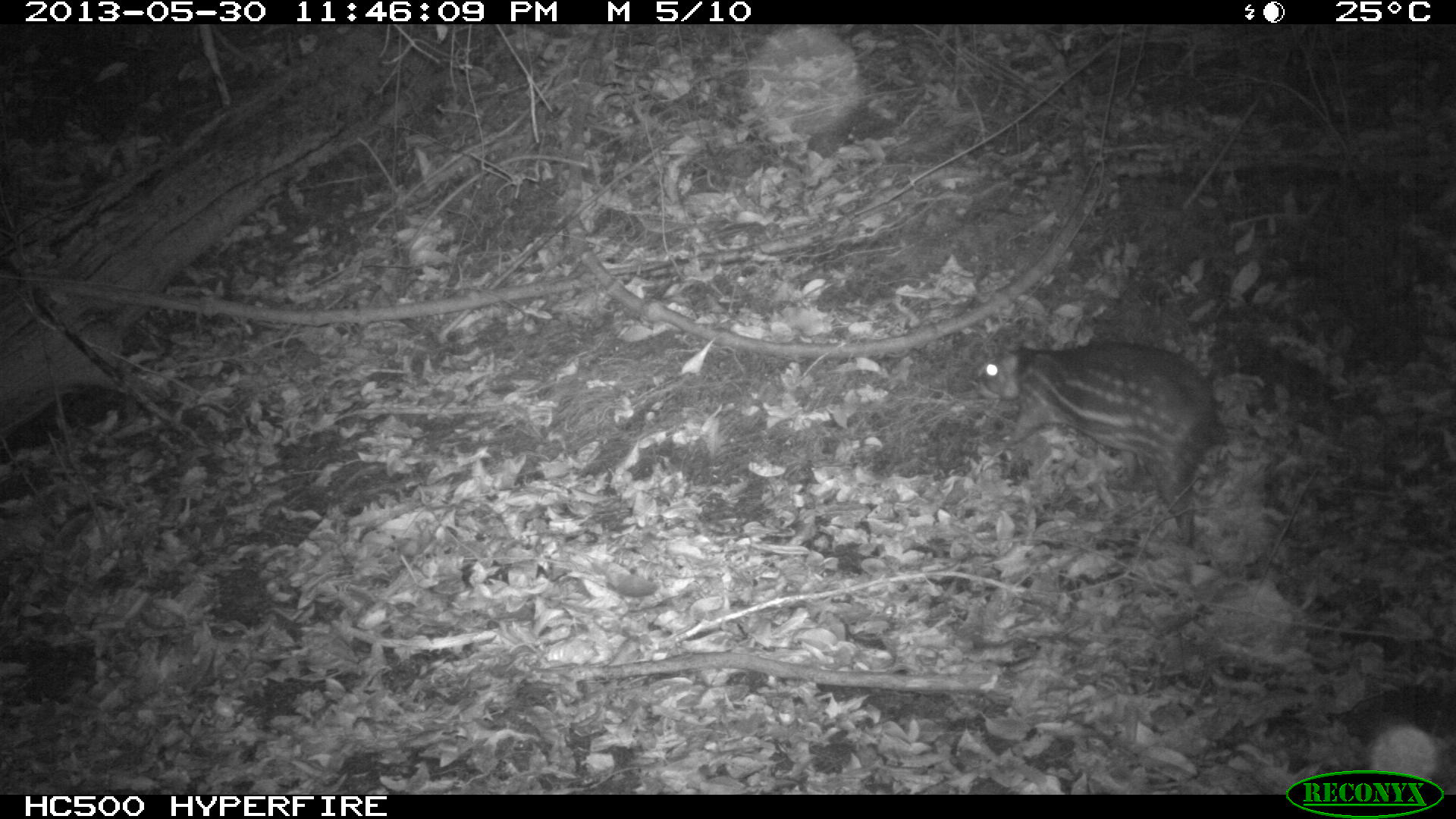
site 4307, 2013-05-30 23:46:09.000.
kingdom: Animalia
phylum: Chordata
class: Mammalia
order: Rodentia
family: Cuniculidae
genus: Cuniculus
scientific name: Cuniculus paca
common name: lowland paca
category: agouti paca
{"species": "agouti paca (lowland paca) (Cuniculus paca)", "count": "1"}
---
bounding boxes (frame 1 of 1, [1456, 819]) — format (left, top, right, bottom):
agouti paca: (972, 338, 1229, 545)